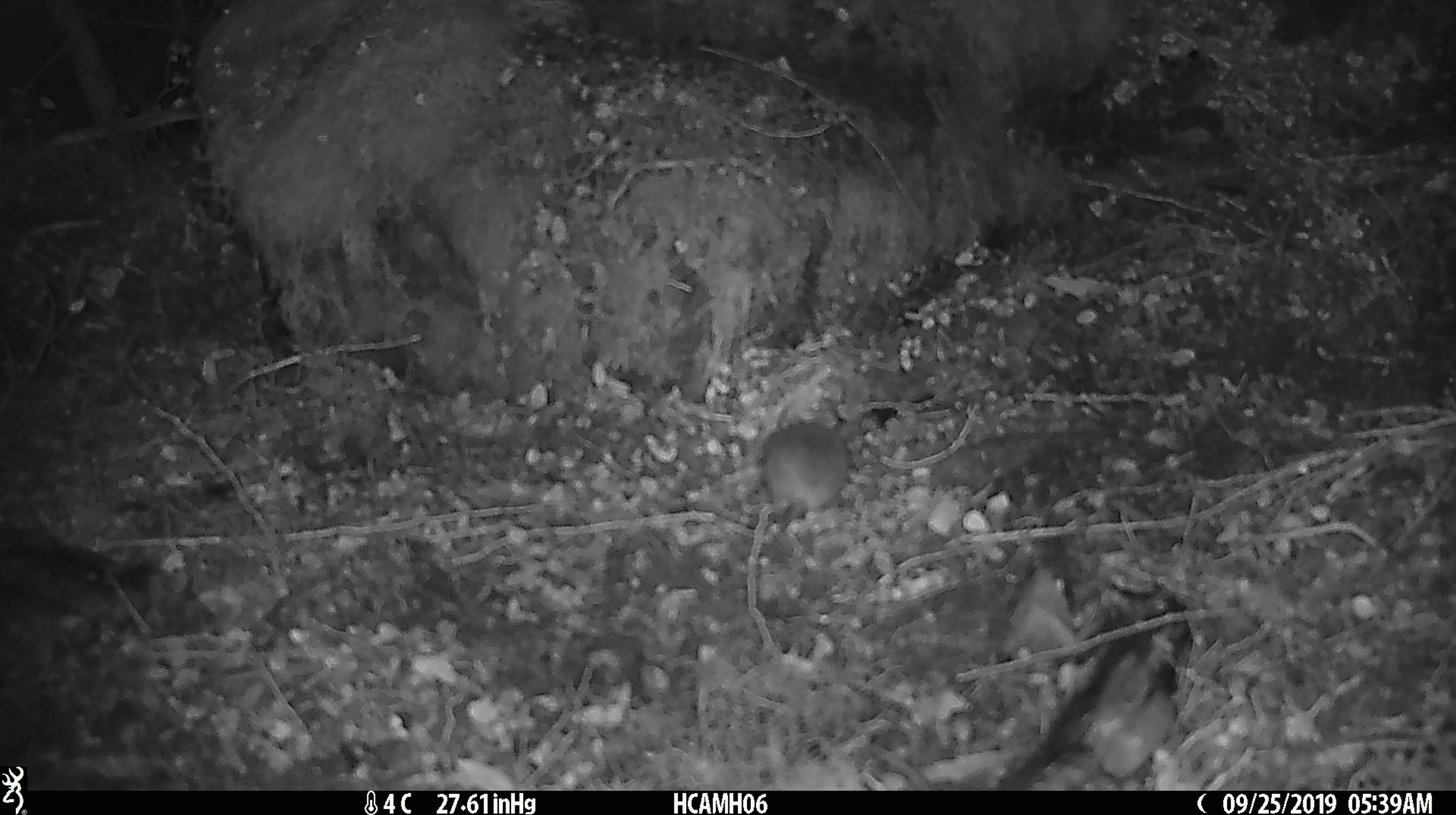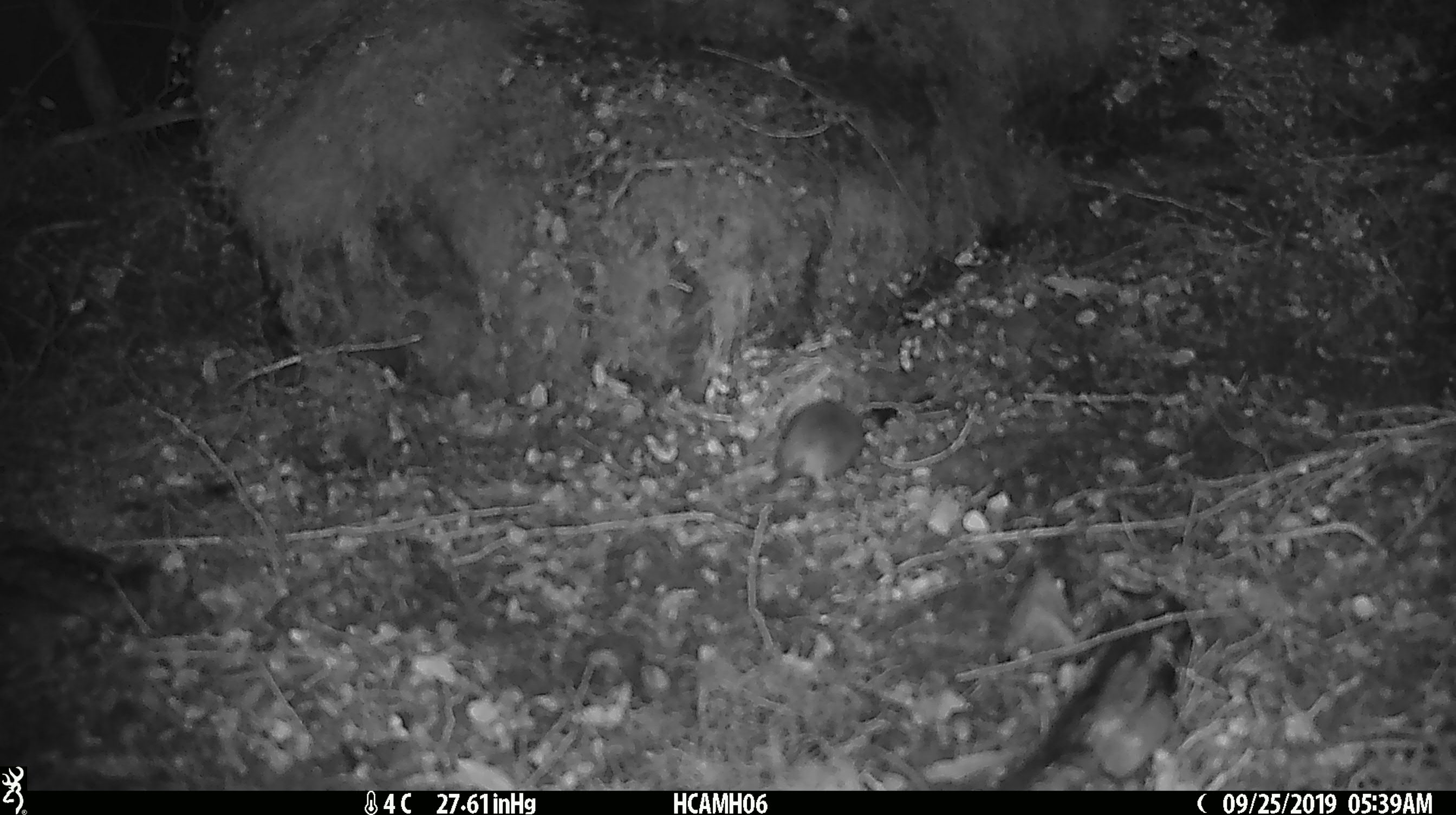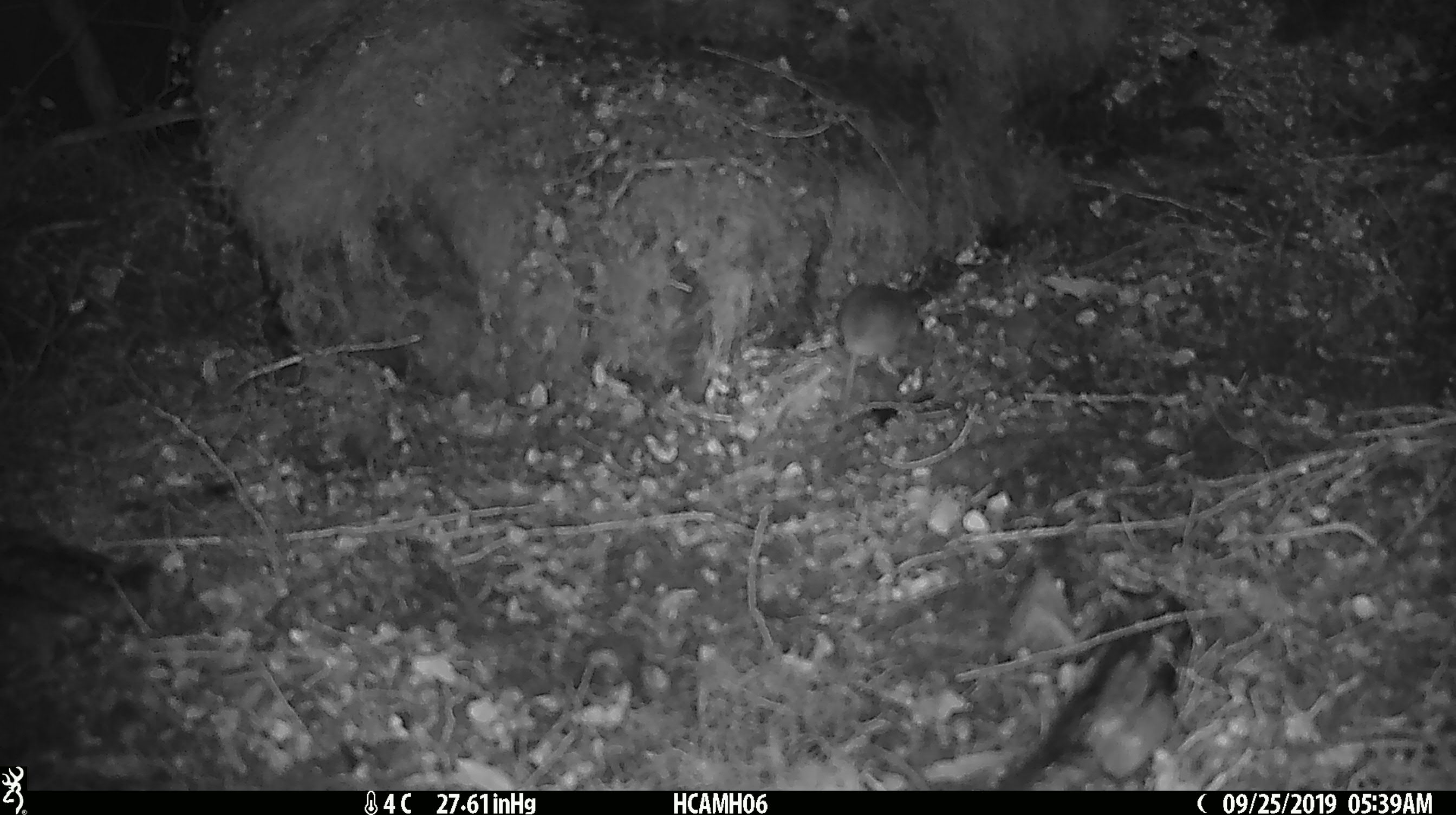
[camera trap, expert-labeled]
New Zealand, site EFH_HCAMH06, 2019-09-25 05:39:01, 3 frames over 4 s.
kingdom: Animalia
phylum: Chordata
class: Mammalia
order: Rodentia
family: Muridae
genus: Mus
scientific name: Mus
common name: mouse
Mouse (Mus).